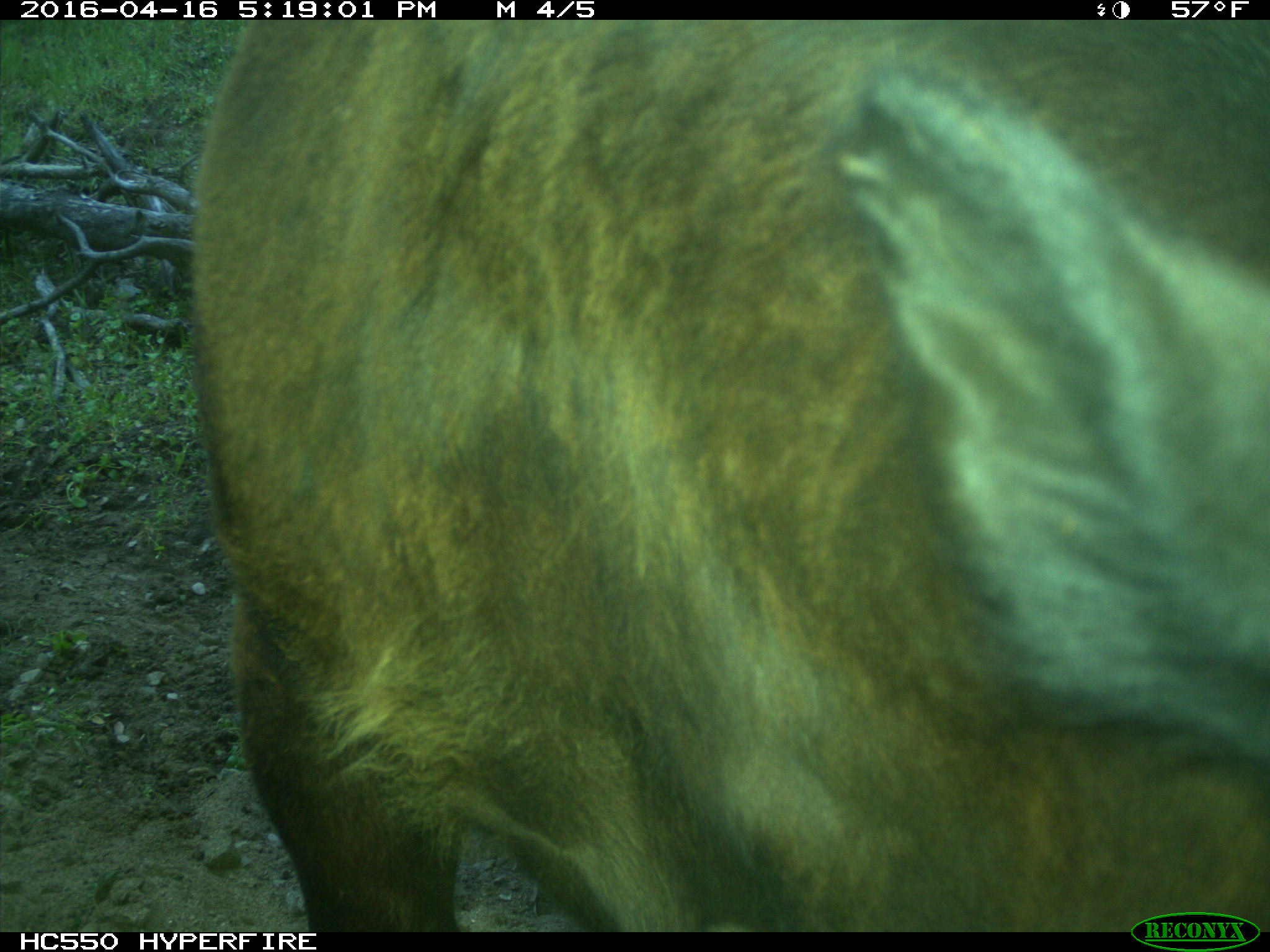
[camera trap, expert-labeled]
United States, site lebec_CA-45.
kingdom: Animalia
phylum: Chordata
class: Mammalia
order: Artiodactyla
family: Bovidae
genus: Bos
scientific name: Bos taurus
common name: domestic cow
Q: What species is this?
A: Bos taurus (domestic cow).